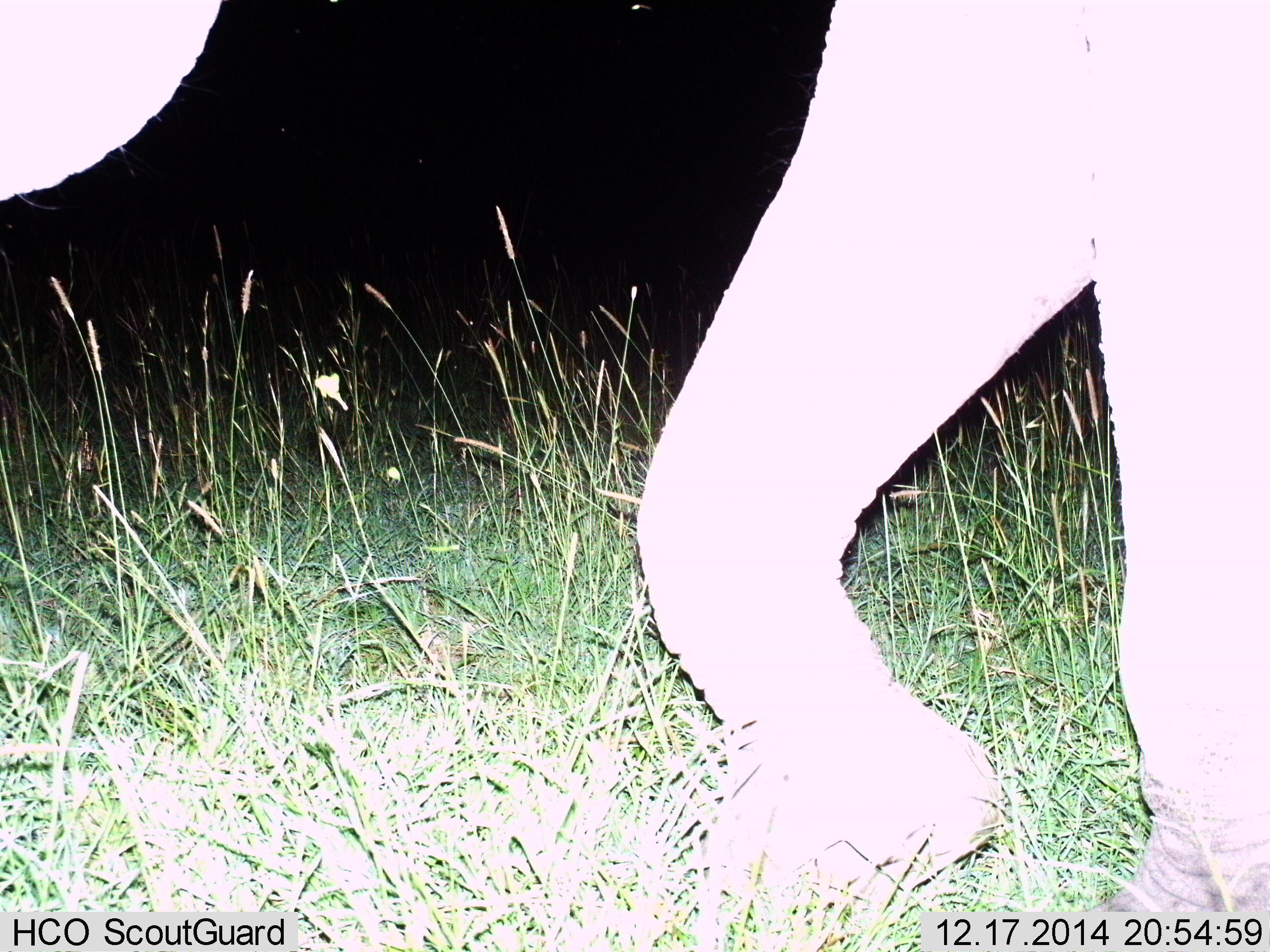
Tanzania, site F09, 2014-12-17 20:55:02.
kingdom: Animalia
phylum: Chordata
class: Mammalia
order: Proboscidea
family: Elephantidae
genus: Loxodonta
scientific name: Loxodonta africana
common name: african bush elephant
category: elephant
Elephant (african bush elephant) (Loxodonta africana), count 1. Behavior (volunteer vote fractions): standing 30%, resting 0%, moving 80%, interacting 0%. Young present (vote fraction): 0%. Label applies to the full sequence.